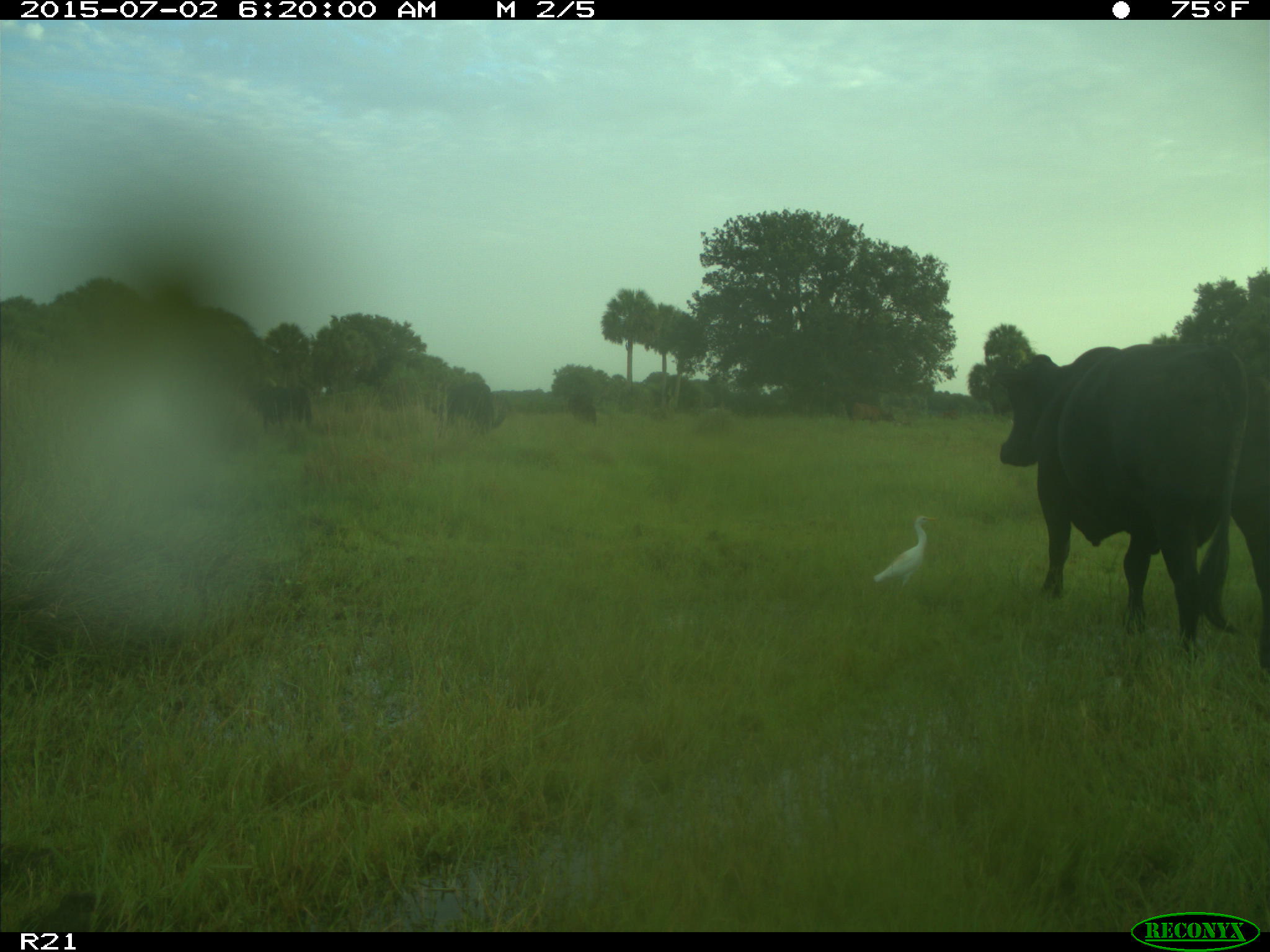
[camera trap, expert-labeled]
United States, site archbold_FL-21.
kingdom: Animalia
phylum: Chordata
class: Mammalia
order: Artiodactyla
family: Bovidae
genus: Bos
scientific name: Bos taurus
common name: domestic cow